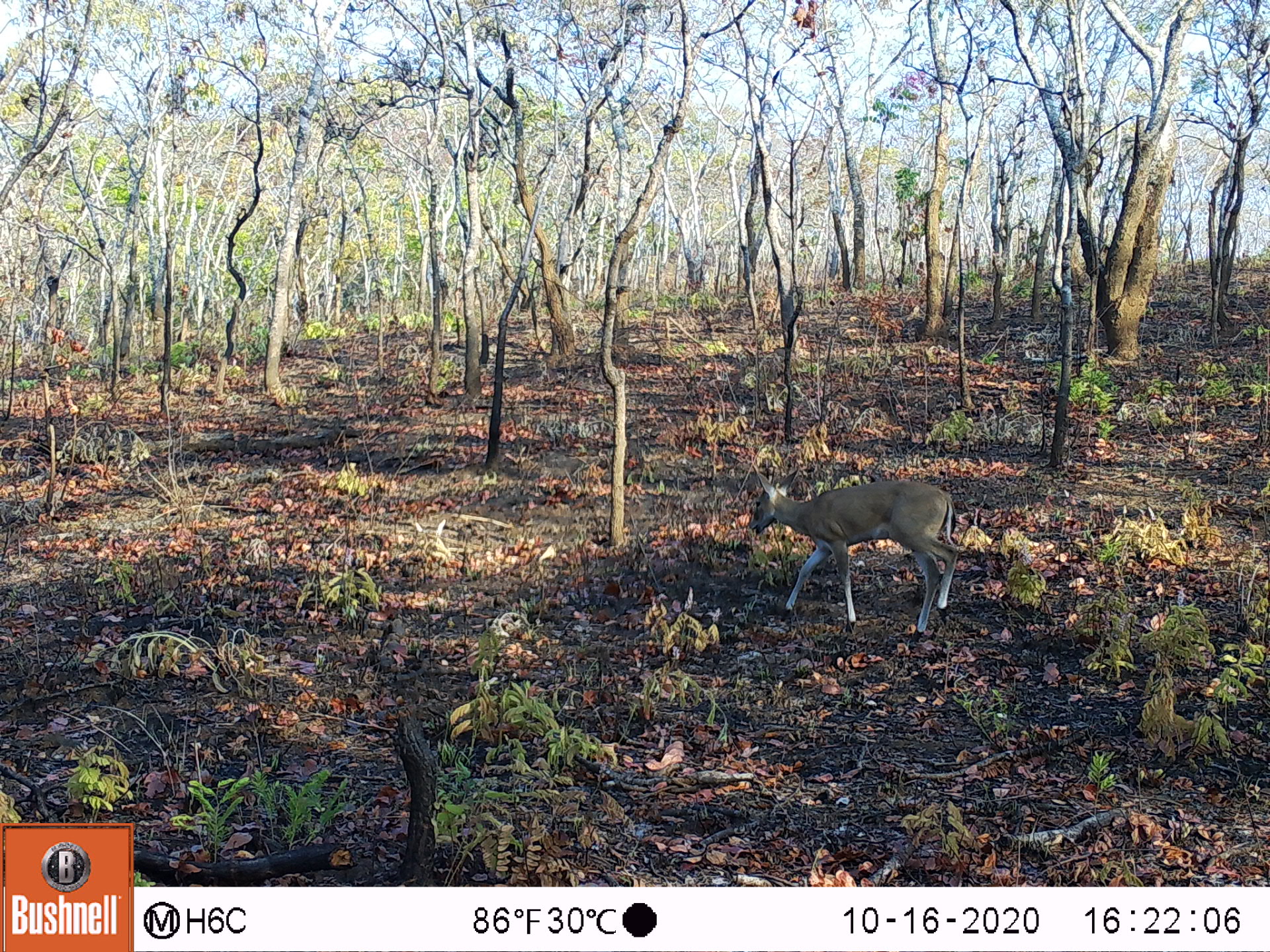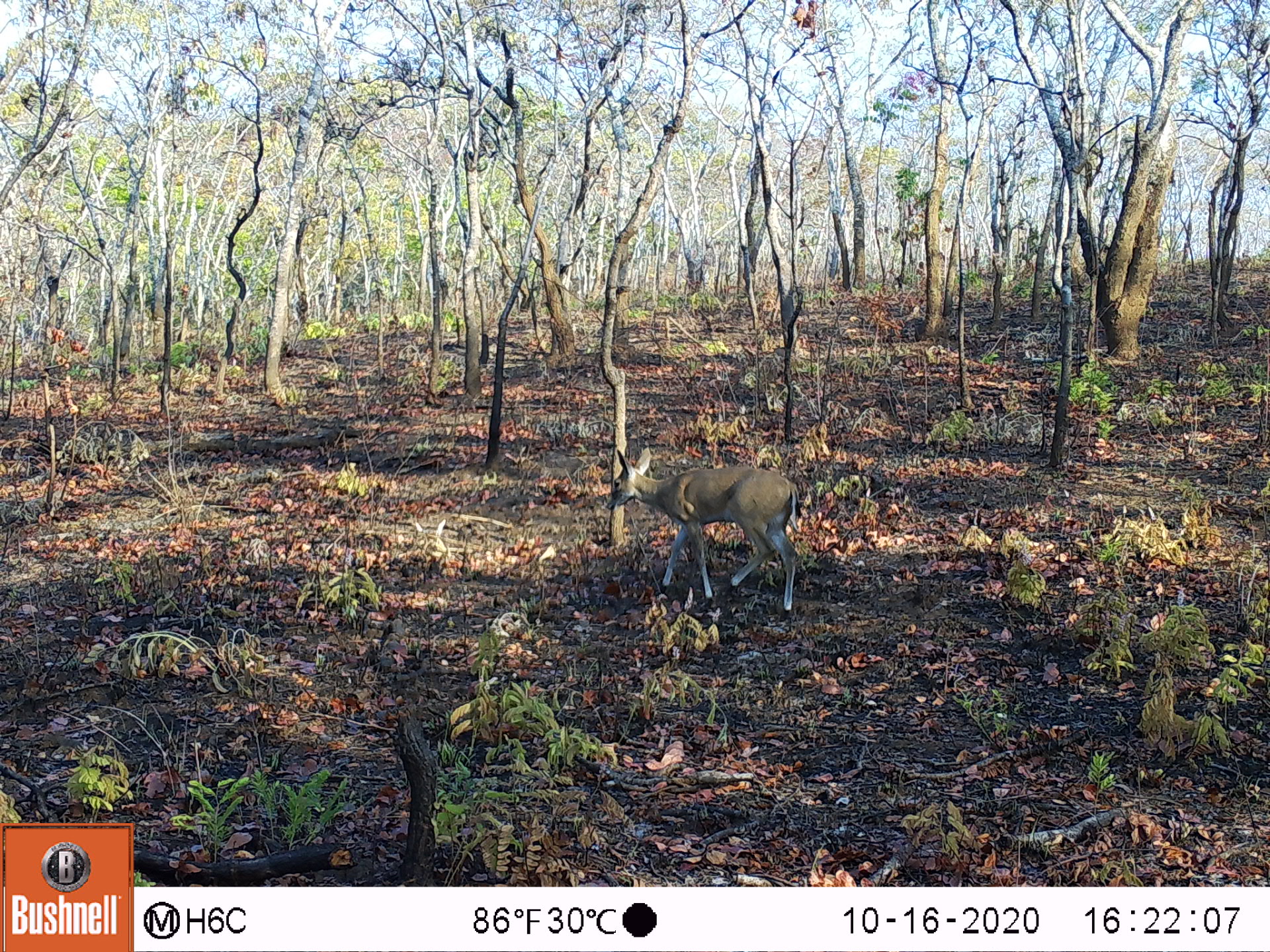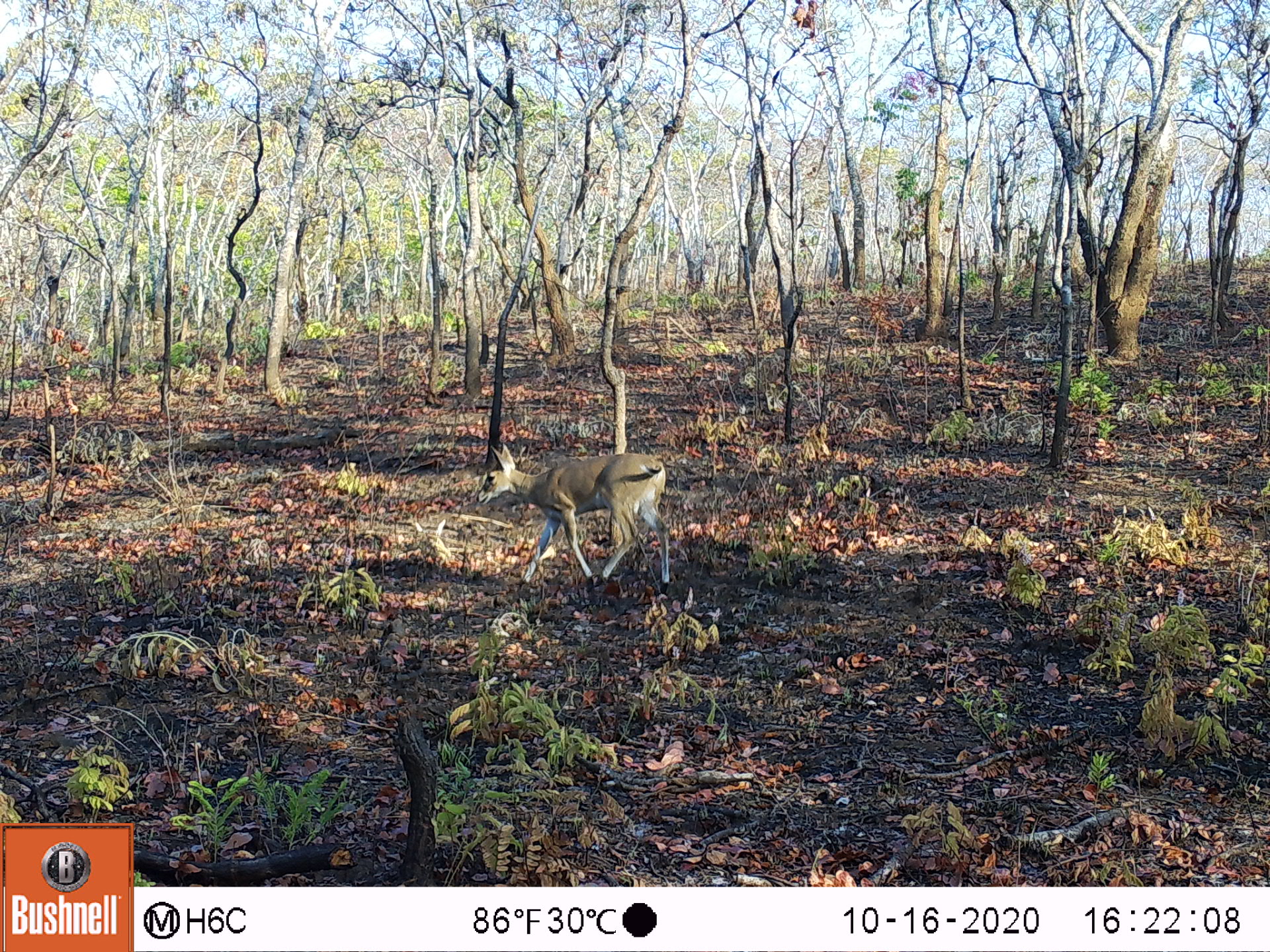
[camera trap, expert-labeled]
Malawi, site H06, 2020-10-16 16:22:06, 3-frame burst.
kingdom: Animalia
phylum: Chordata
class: Mammalia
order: Artiodactyla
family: Bovidae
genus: Sylvicapra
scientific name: Sylvicapra grimmia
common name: common duiker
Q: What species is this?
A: Common duiker (Sylvicapra grimmia).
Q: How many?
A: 1.